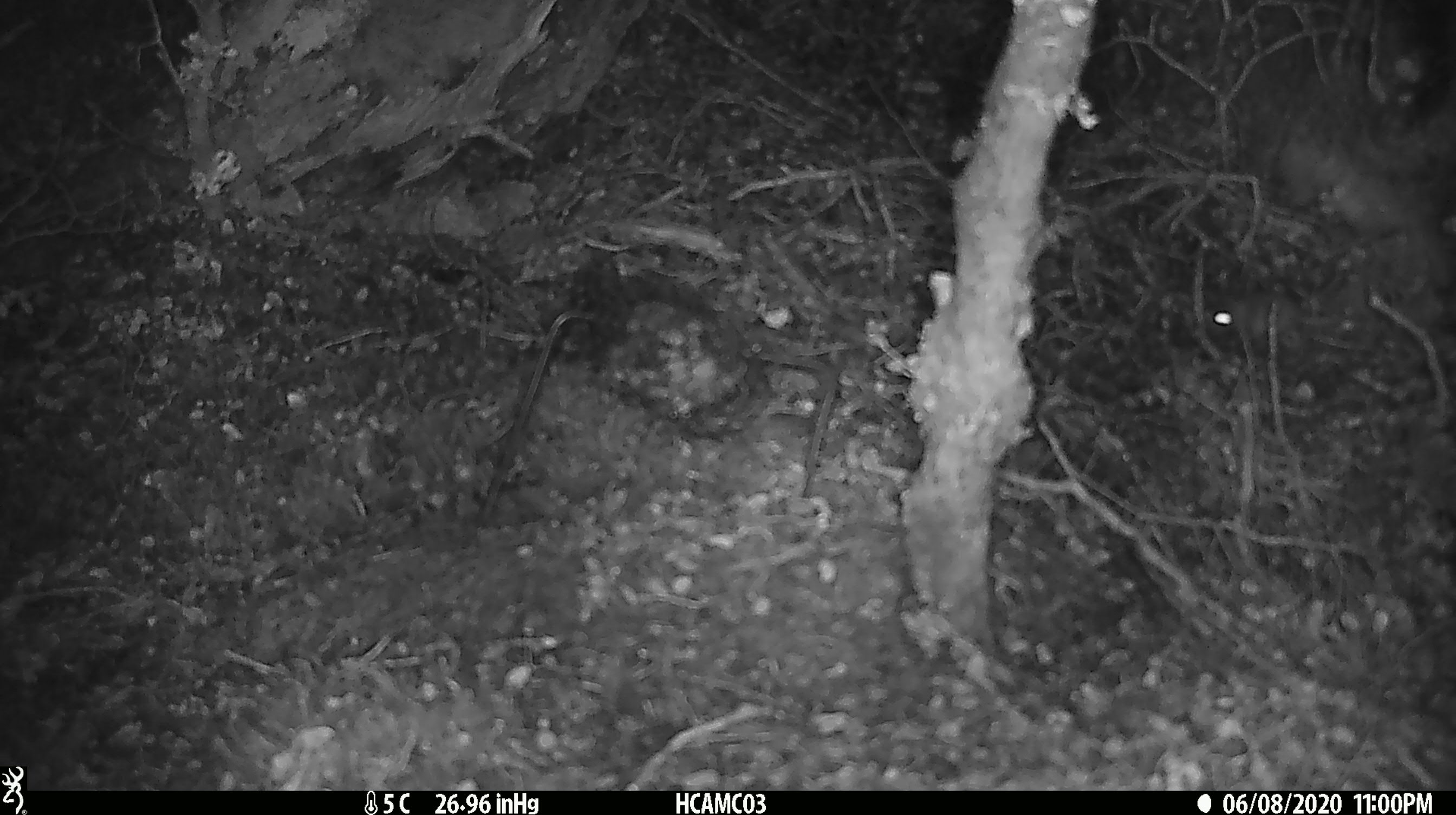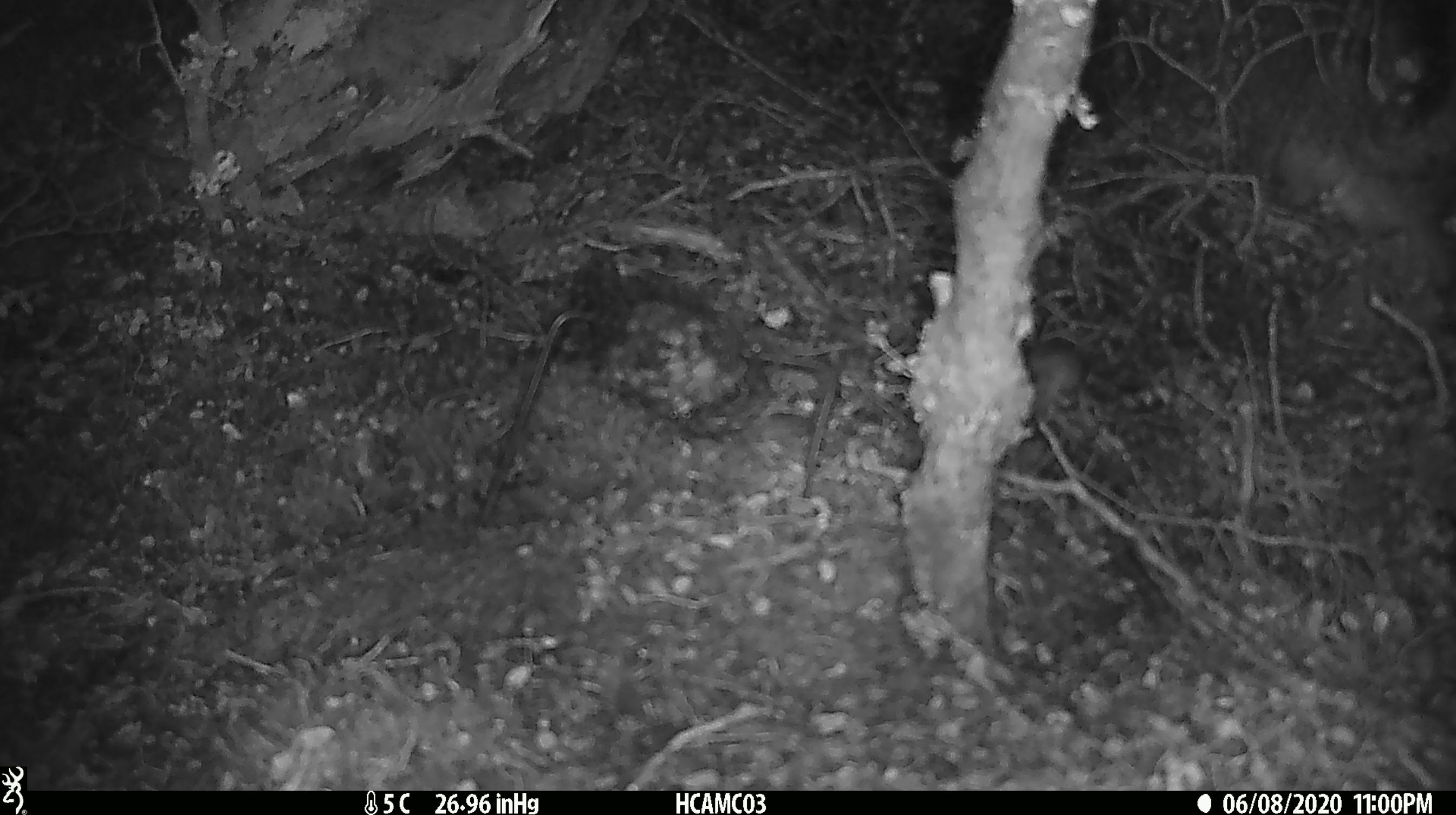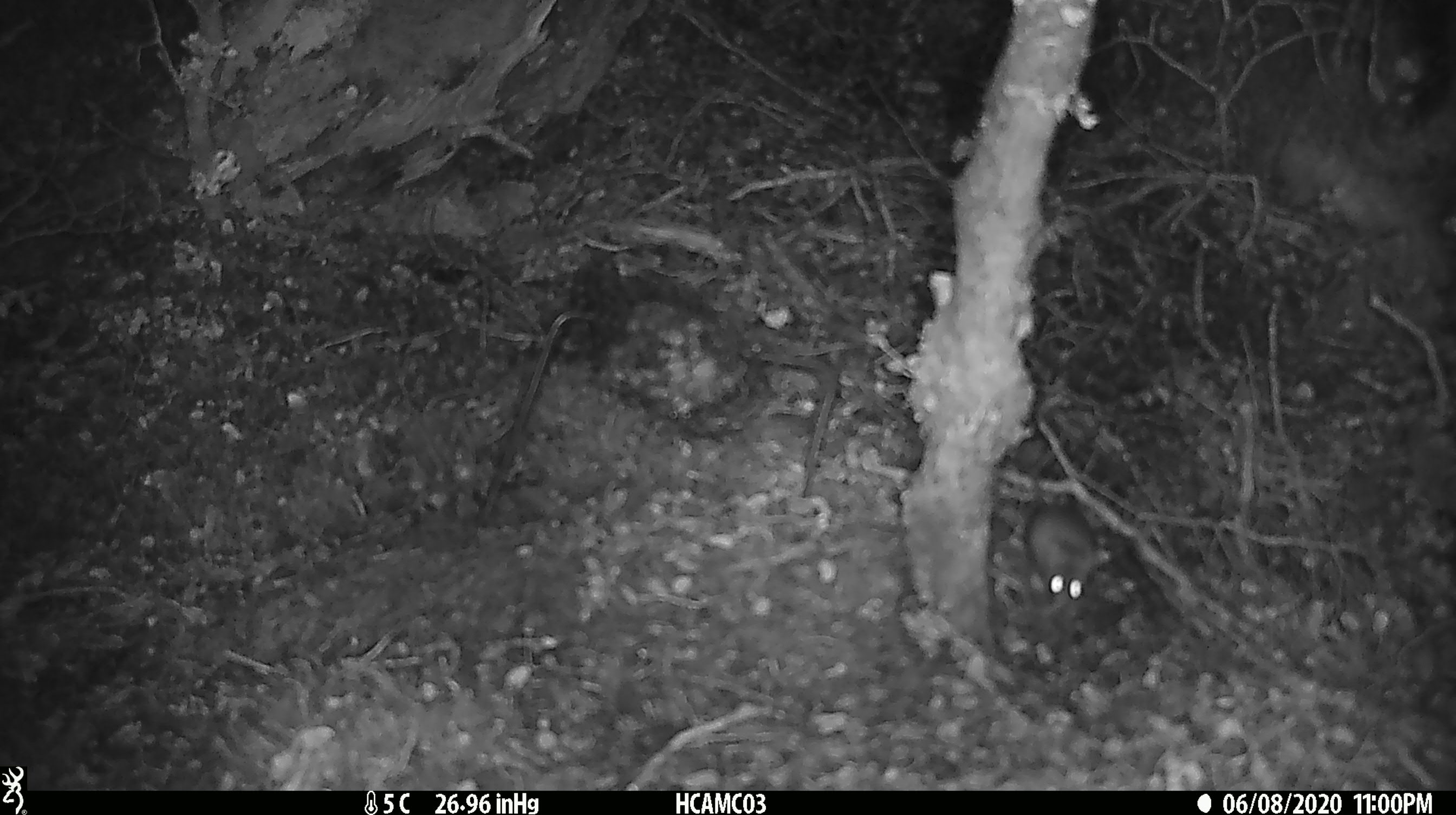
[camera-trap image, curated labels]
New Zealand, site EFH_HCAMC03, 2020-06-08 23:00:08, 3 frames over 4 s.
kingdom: Animalia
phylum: Chordata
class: Mammalia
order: Rodentia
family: Muridae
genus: Mus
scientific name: Mus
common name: mouse